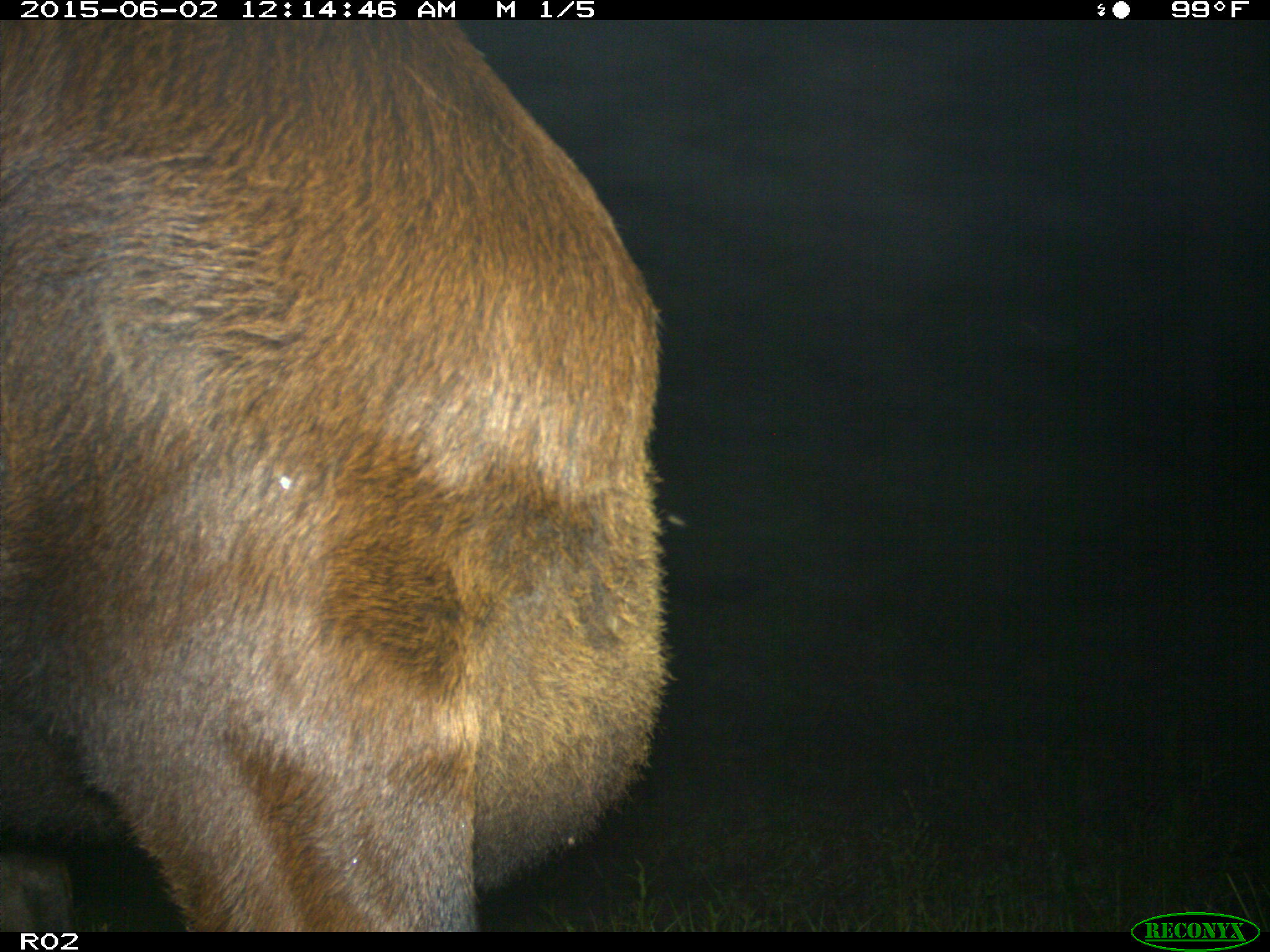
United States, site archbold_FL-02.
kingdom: Animalia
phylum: Chordata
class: Mammalia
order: Artiodactyla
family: Bovidae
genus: Bos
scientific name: Bos taurus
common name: domestic cow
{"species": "Bos taurus (domestic cow)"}